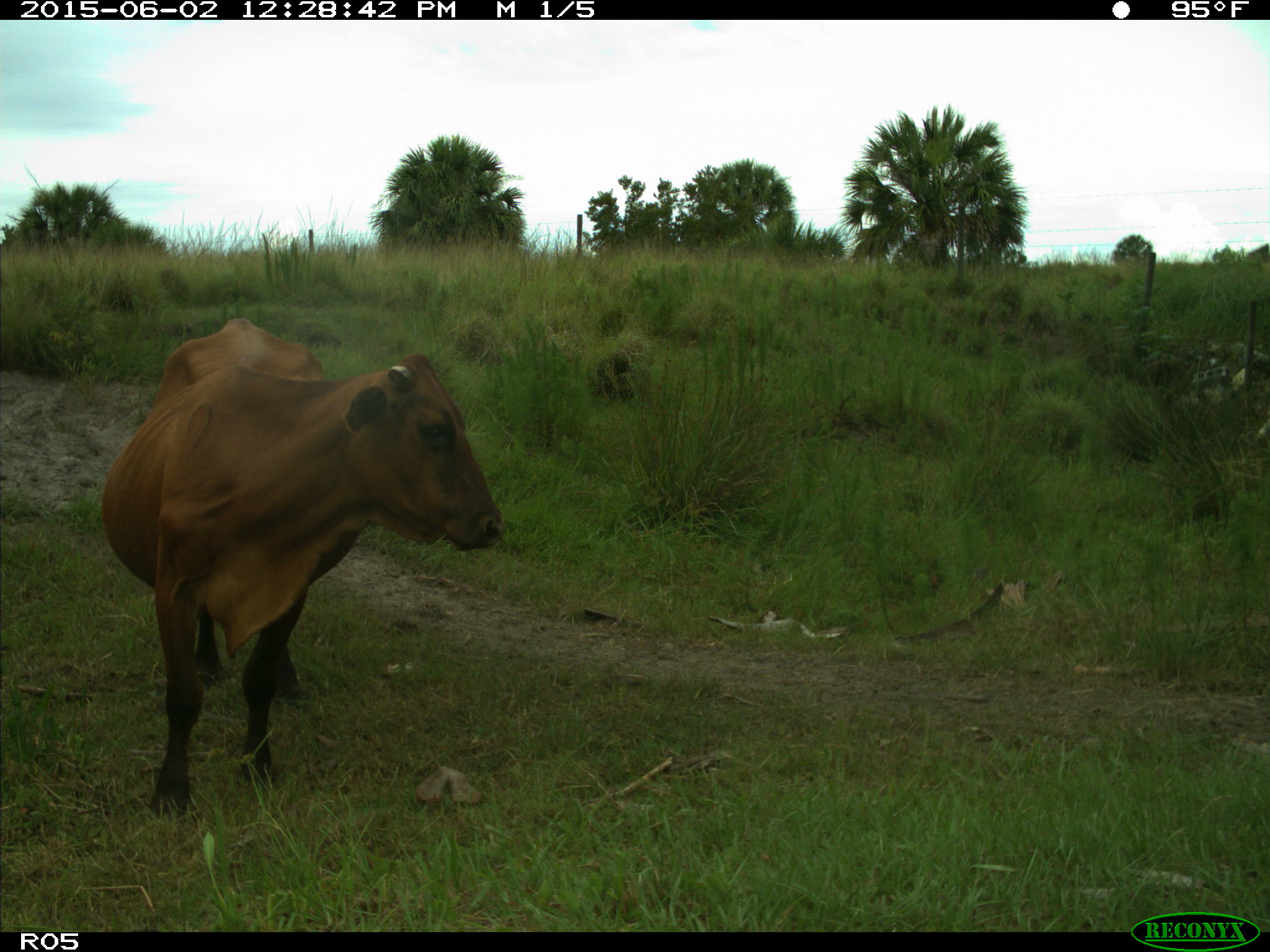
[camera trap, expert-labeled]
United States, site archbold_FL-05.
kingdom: Animalia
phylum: Chordata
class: Mammalia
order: Artiodactyla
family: Bovidae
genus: Bos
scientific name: Bos taurus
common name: domestic cow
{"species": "Bos taurus (domestic cow)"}